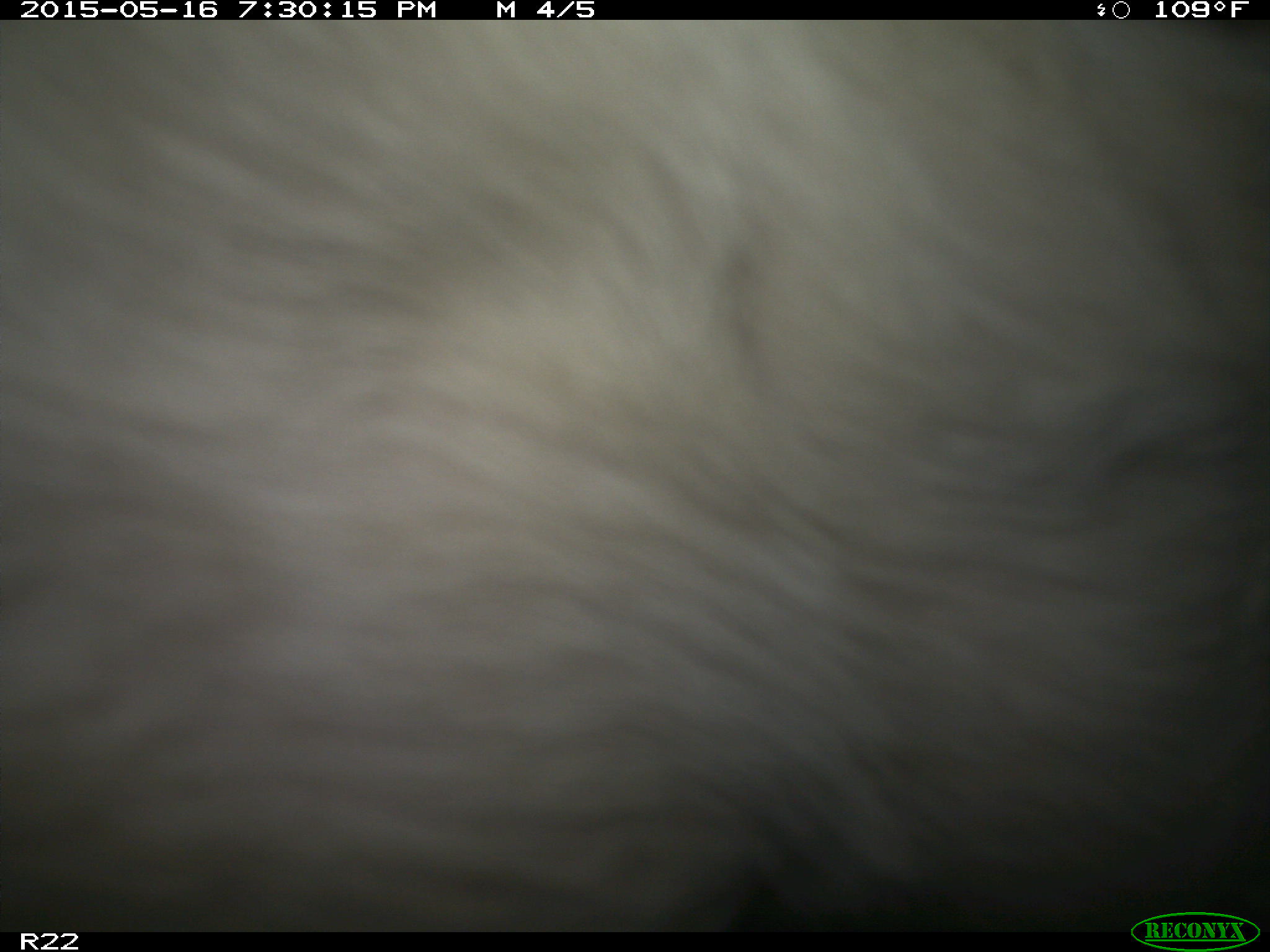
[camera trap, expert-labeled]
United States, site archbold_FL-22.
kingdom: Animalia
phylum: Chordata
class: Mammalia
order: Artiodactyla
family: Bovidae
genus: Bos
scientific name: Bos taurus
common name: domestic cow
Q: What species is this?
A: Bos taurus (domestic cow).